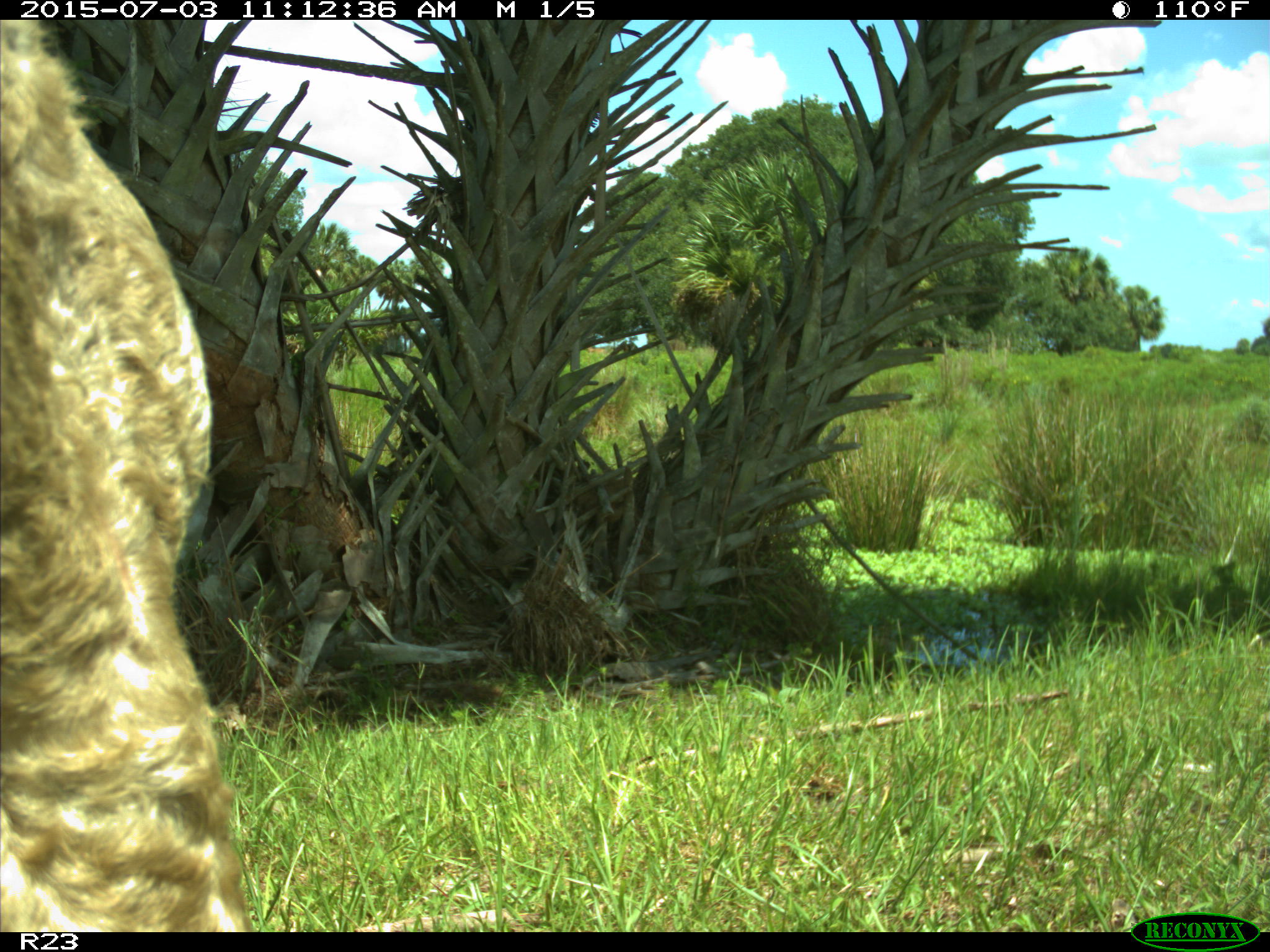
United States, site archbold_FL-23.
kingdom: Animalia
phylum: Chordata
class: Mammalia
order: Artiodactyla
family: Bovidae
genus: Bos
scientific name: Bos taurus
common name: domestic cow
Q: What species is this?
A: Bos taurus (domestic cow).